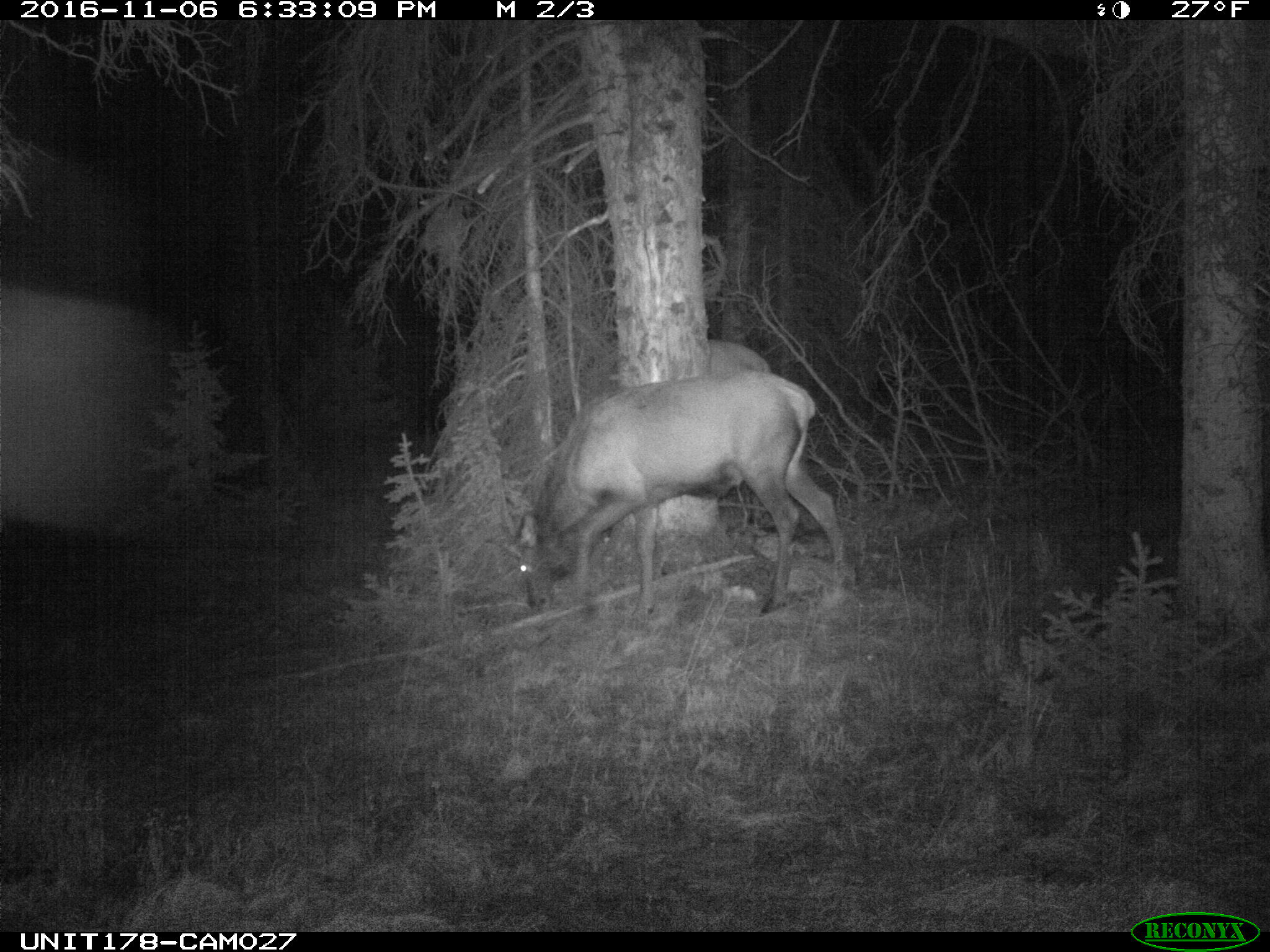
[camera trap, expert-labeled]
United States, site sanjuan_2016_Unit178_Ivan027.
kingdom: Animalia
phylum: Chordata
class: Mammalia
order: Artiodactyla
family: Cervidae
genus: Cervus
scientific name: Cervus elaphus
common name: red deer